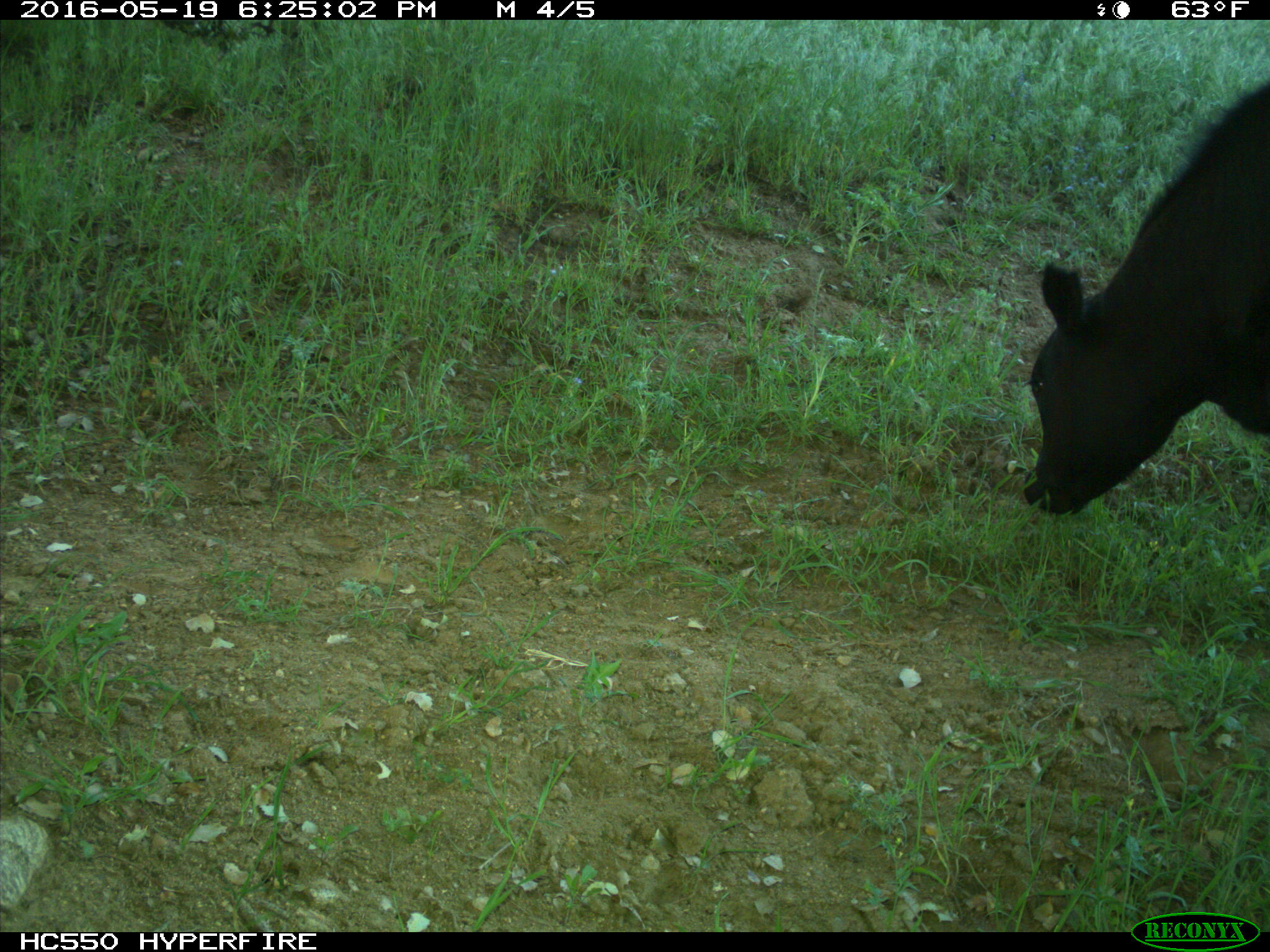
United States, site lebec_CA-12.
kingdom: Animalia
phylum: Chordata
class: Mammalia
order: Artiodactyla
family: Bovidae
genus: Bos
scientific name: Bos taurus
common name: domestic cow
Bos taurus (domestic cow).